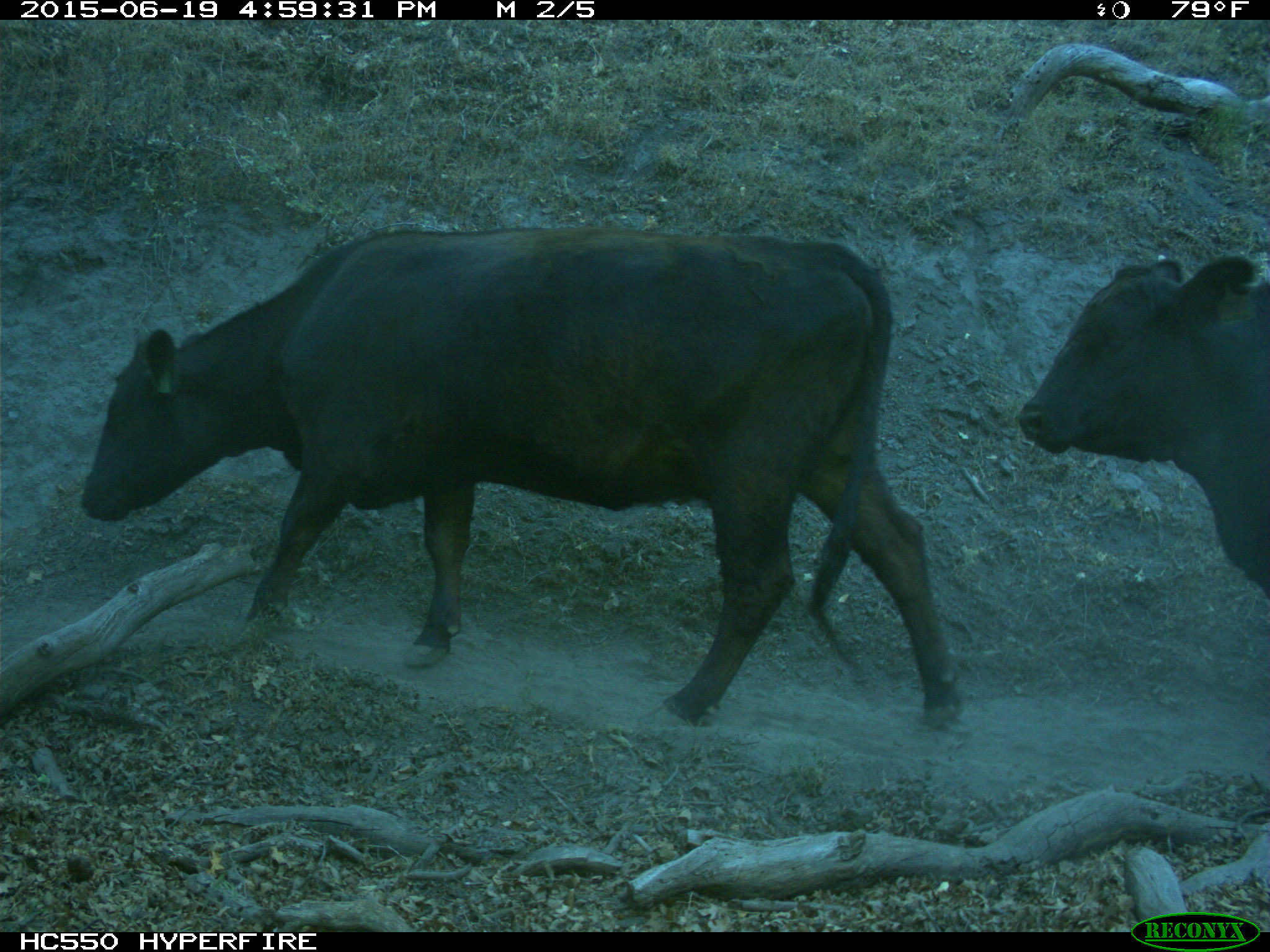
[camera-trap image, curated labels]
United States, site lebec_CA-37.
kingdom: Animalia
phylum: Chordata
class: Mammalia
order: Artiodactyla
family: Bovidae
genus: Bos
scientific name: Bos taurus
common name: domestic cow